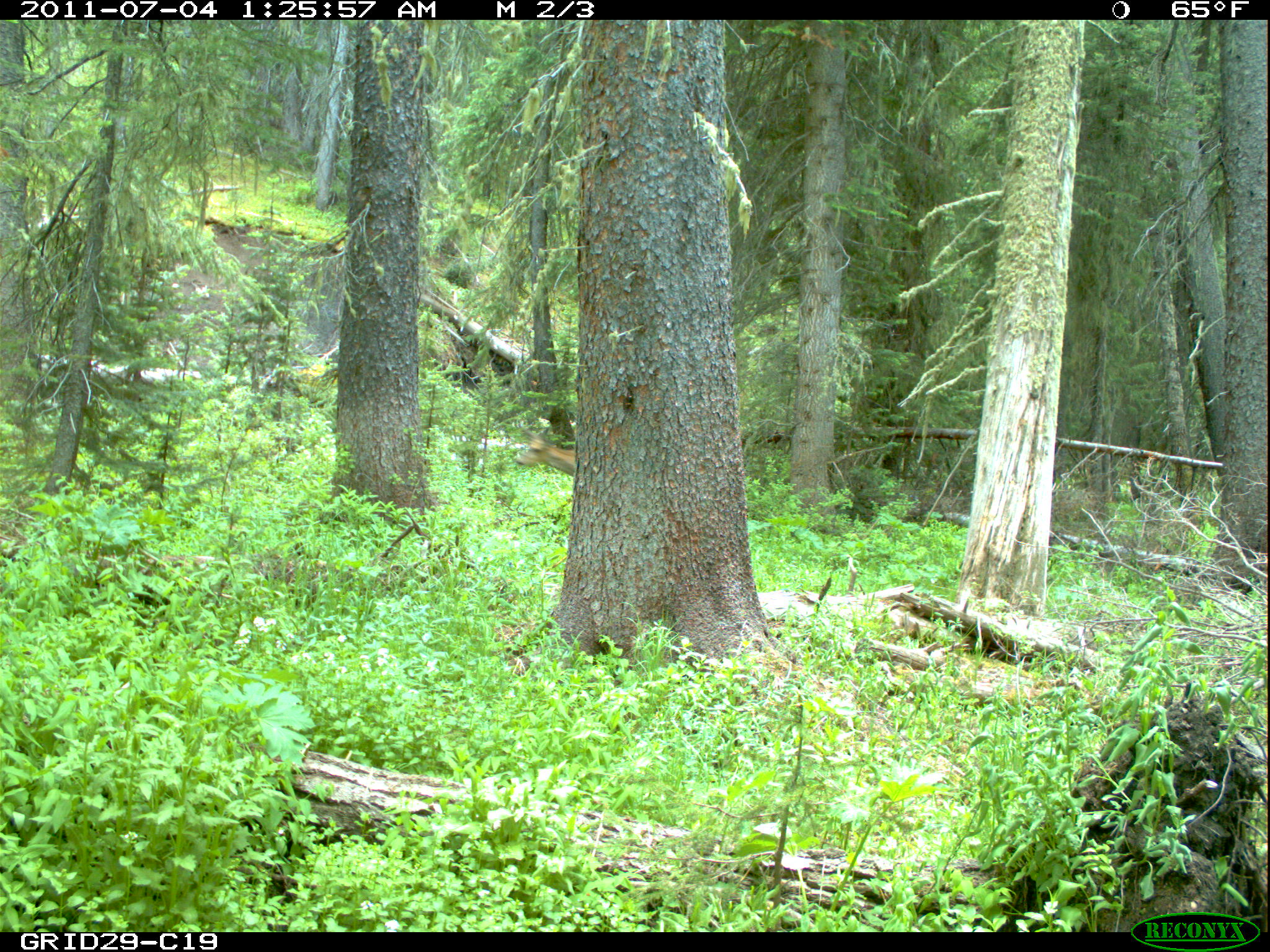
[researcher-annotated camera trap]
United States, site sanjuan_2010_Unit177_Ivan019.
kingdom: Animalia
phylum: Chordata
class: Mammalia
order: Artiodactyla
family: Cervidae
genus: Odocoileus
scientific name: Odocoileus hemionus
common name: mule deer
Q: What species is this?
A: Odocoileus hemionus (mule deer).